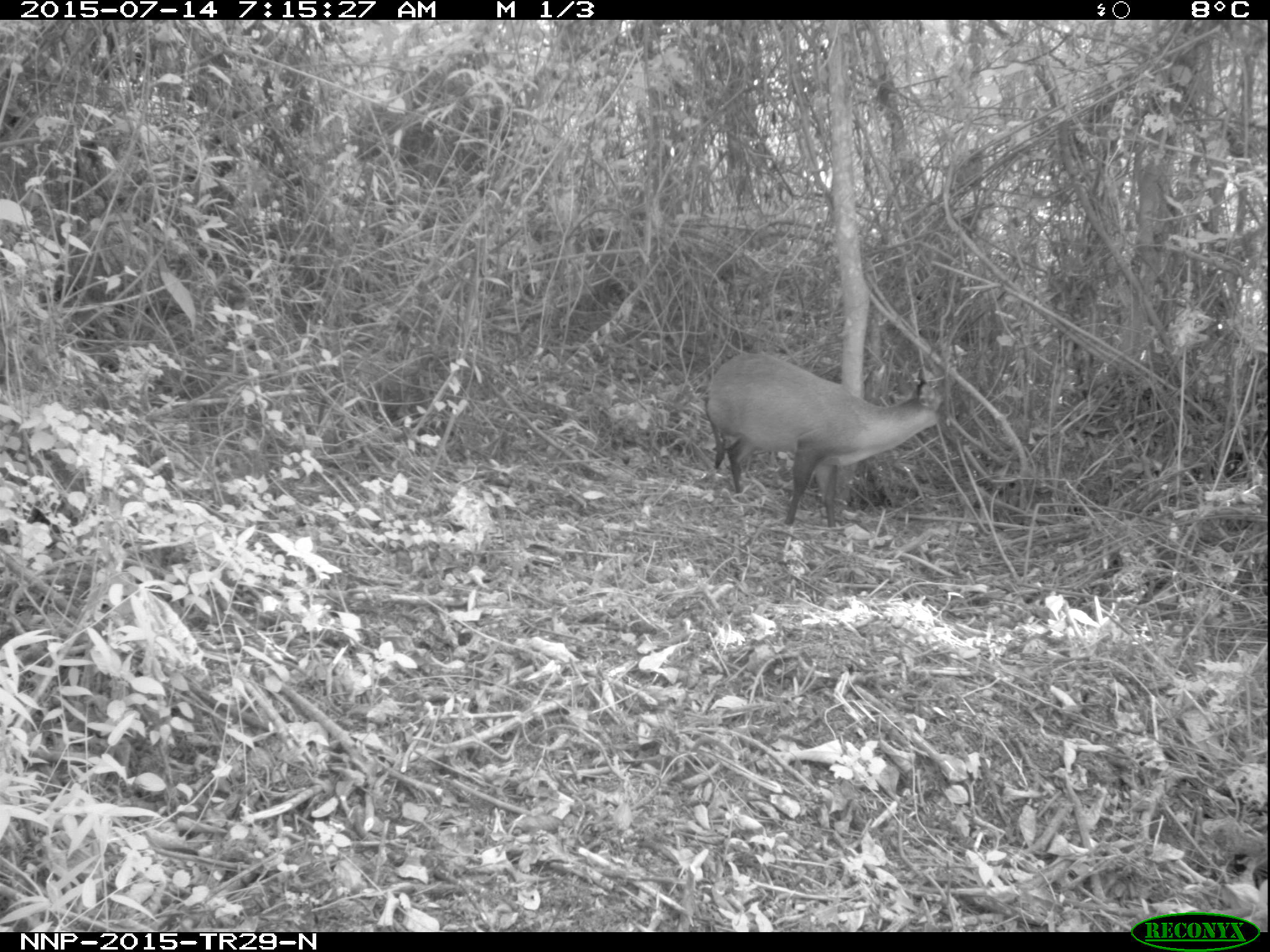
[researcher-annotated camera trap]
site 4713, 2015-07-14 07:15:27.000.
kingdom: Animalia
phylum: Chordata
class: Mammalia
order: Artiodactyla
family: Bovidae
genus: Cephalophus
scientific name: Cephalophus nigrifrons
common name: black-fronted duiker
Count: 1.